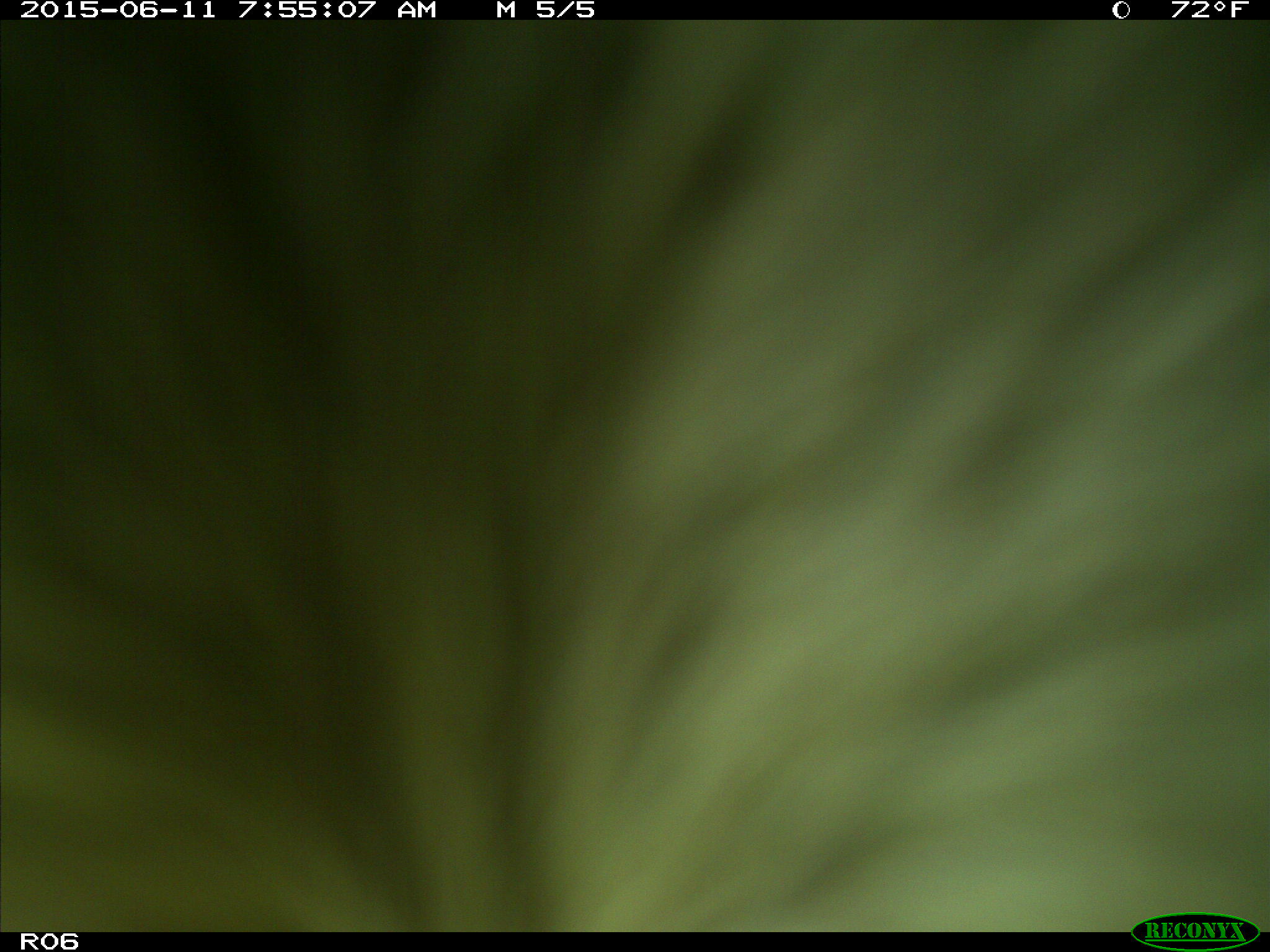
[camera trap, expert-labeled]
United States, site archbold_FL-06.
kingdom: Animalia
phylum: Chordata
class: Mammalia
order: Artiodactyla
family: Bovidae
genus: Bos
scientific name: Bos taurus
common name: domestic cow